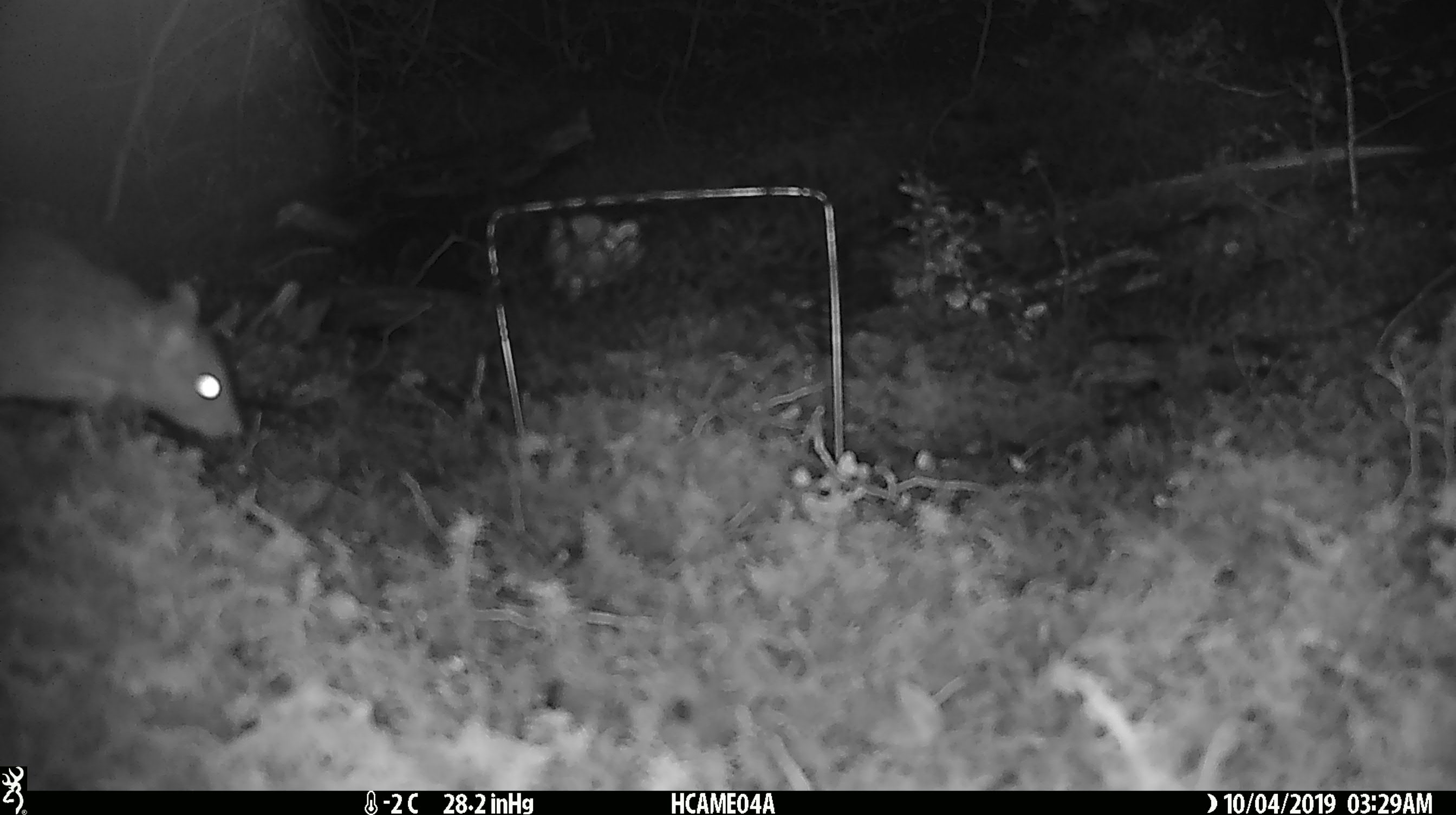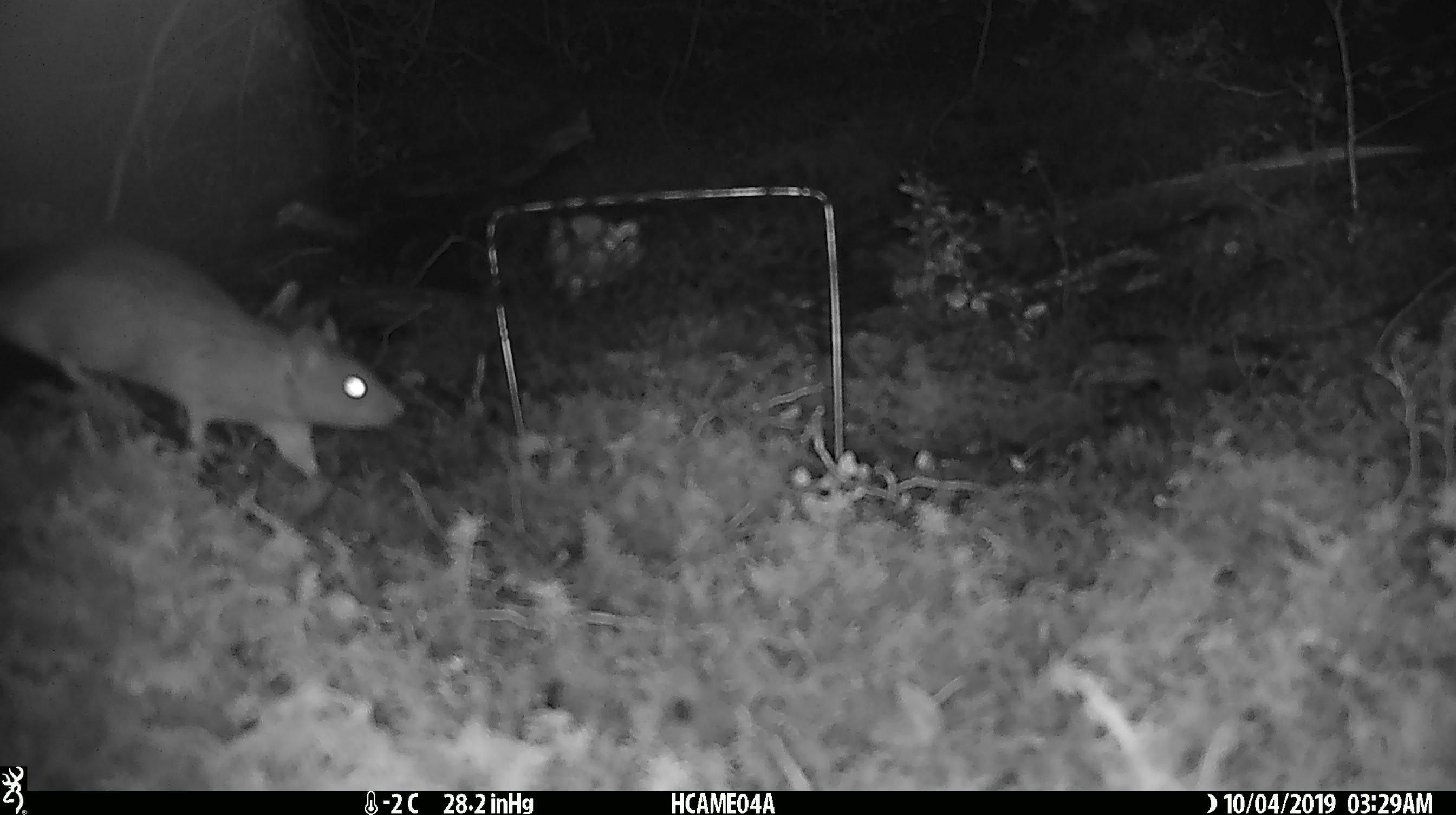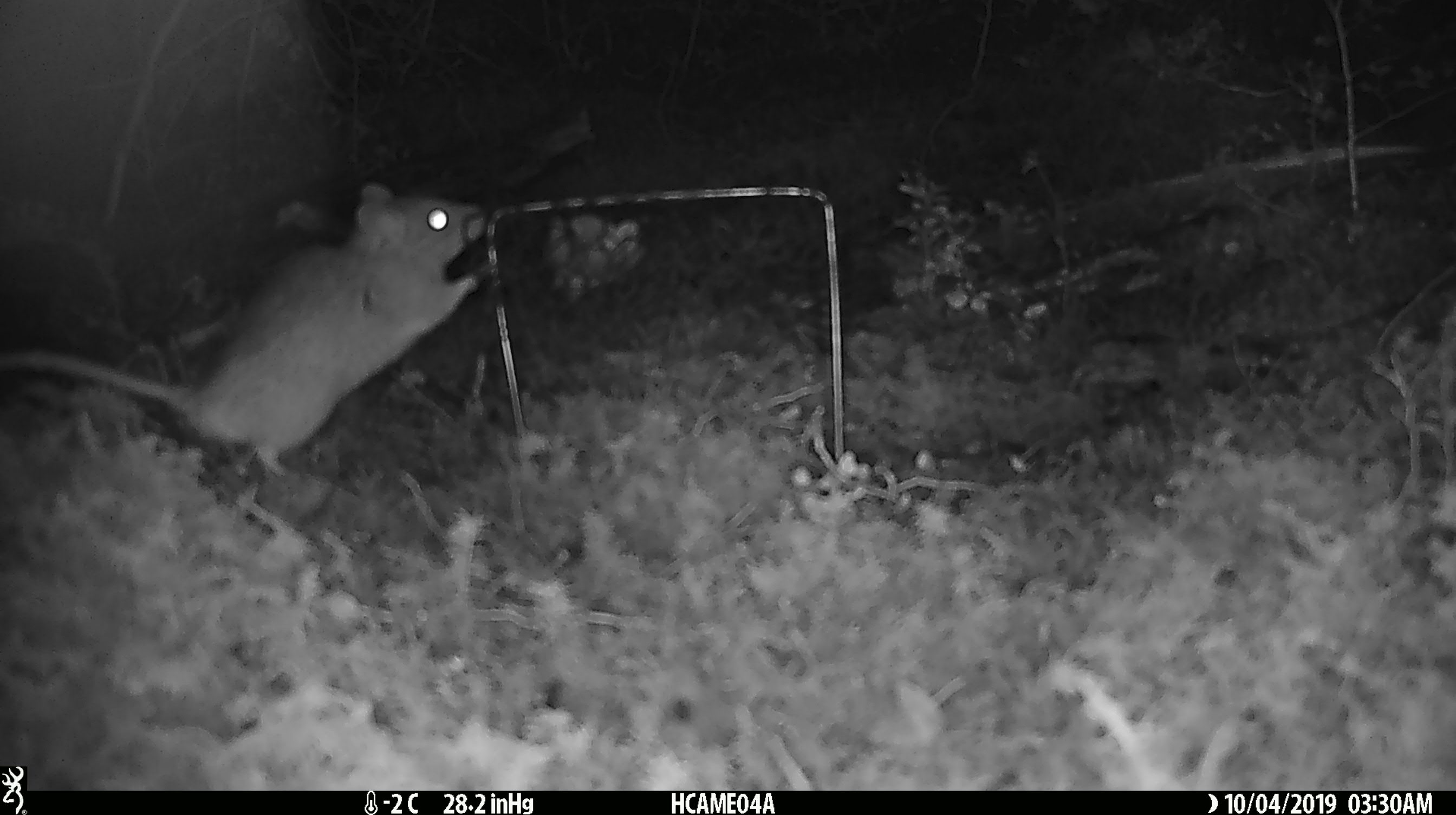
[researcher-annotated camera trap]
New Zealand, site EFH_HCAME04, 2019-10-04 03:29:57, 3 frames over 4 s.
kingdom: Animalia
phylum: Chordata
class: Mammalia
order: Rodentia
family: Muridae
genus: Rattus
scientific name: Rattus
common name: rat